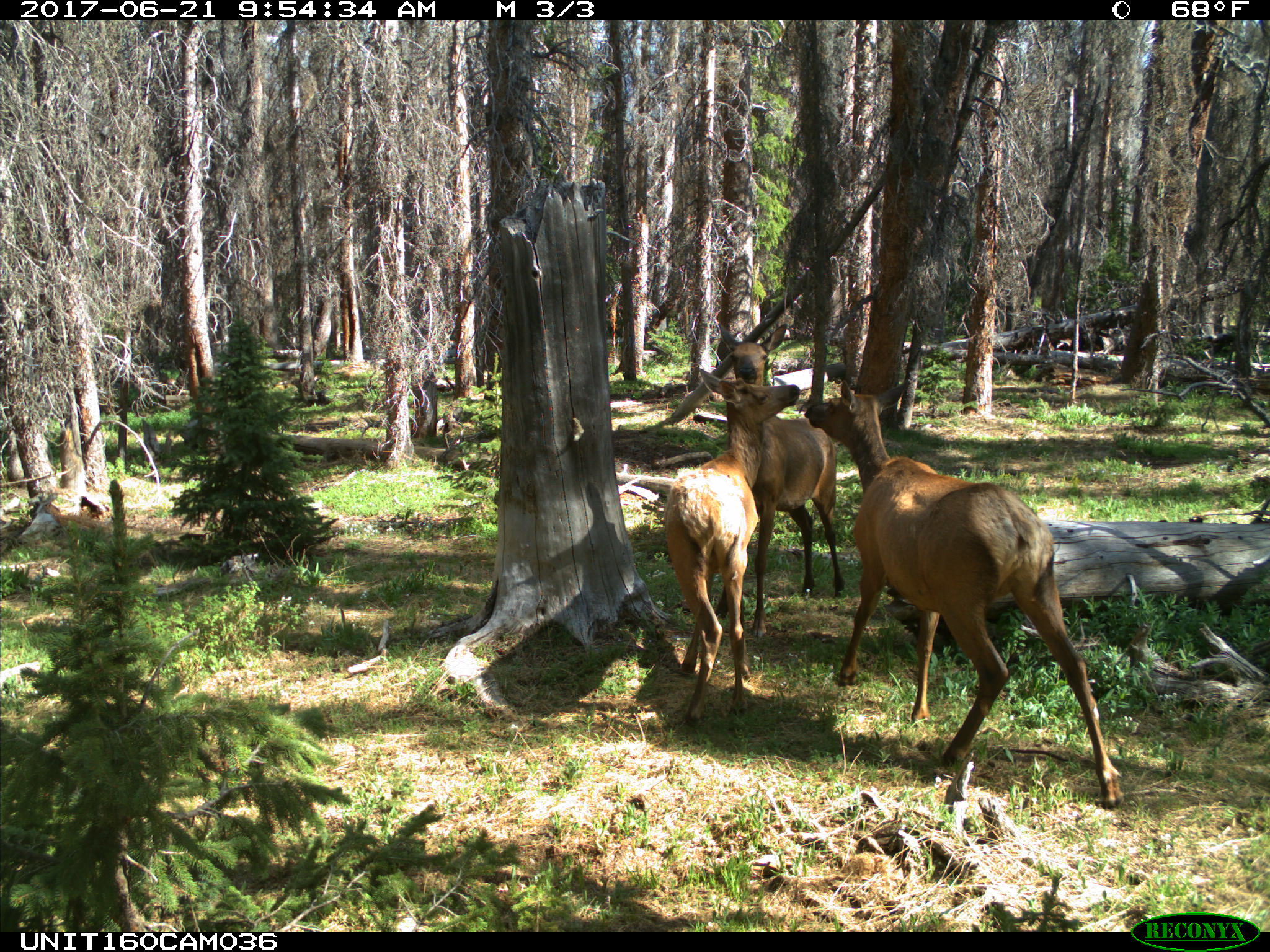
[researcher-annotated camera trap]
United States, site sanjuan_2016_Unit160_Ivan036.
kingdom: Animalia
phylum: Chordata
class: Mammalia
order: Artiodactyla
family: Cervidae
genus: Cervus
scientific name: Cervus elaphus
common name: red deer